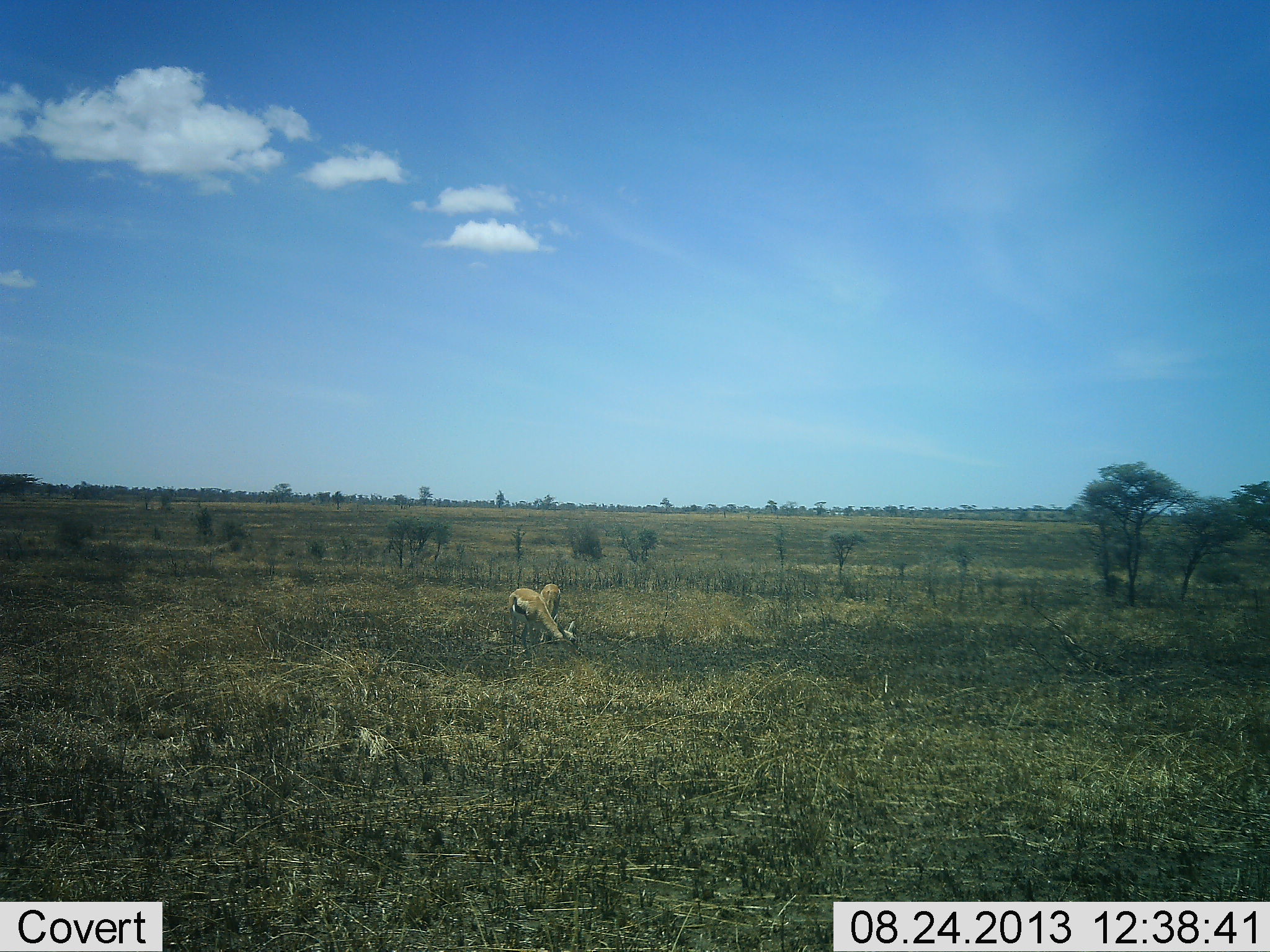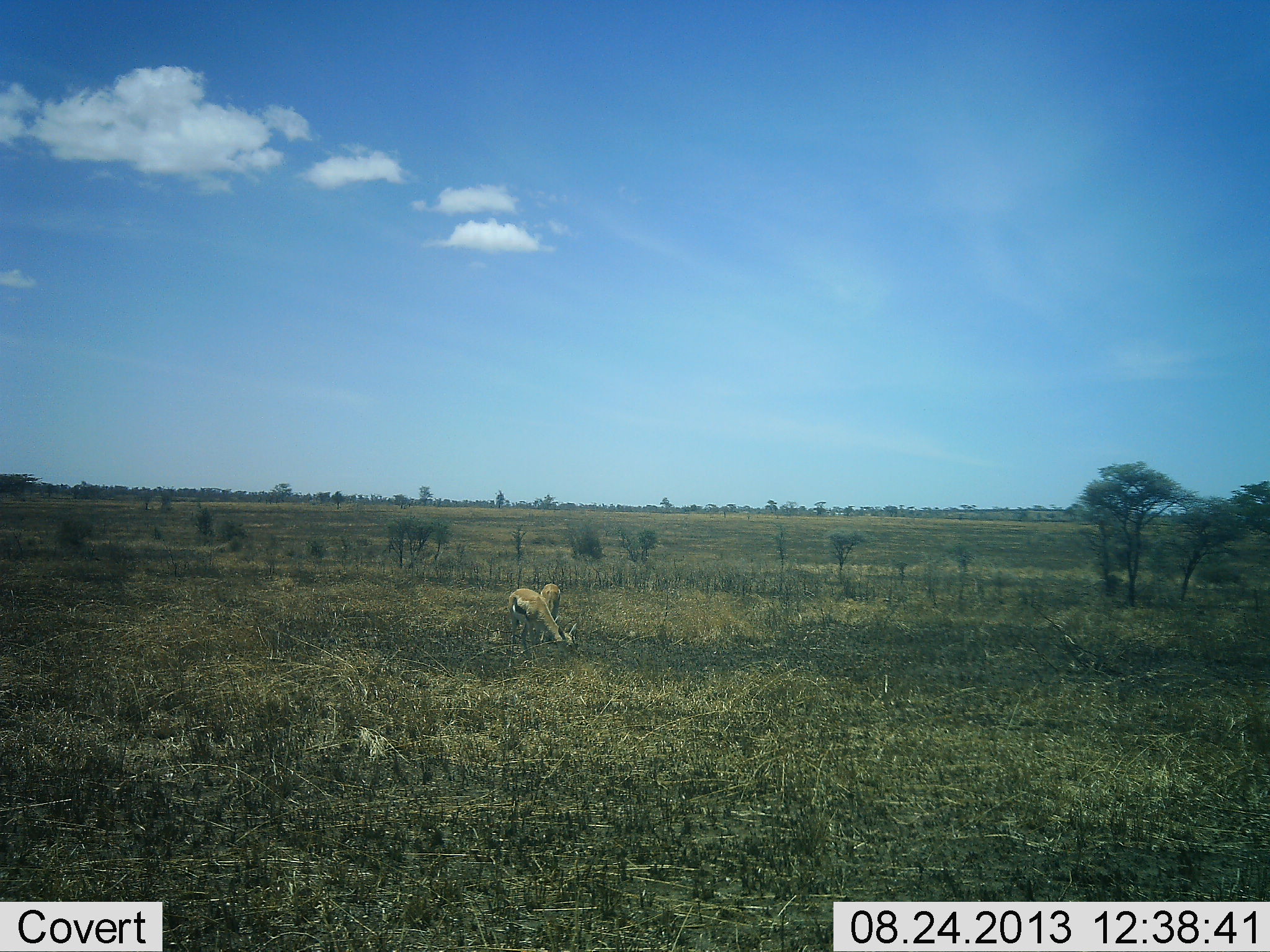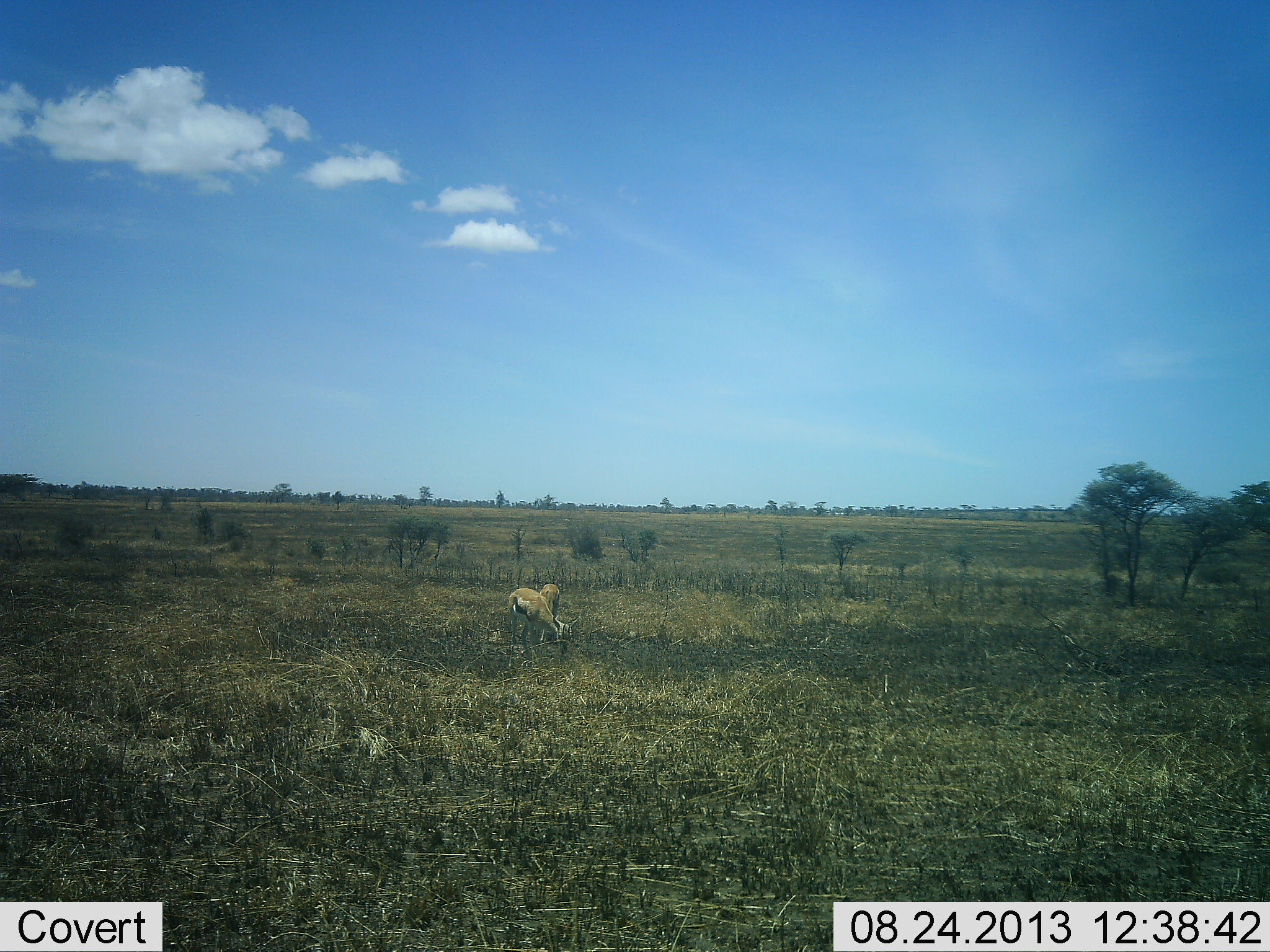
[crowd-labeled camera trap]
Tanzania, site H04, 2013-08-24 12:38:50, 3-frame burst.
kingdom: Animalia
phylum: Chordata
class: Mammalia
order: Artiodactyla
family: Bovidae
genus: Eudorcas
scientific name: Eudorcas thomsonii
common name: thomson's gazelle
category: gazellethomsons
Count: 2.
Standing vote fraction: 20%.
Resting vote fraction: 0%.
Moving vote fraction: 0%.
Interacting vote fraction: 0%.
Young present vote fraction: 0%.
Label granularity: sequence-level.